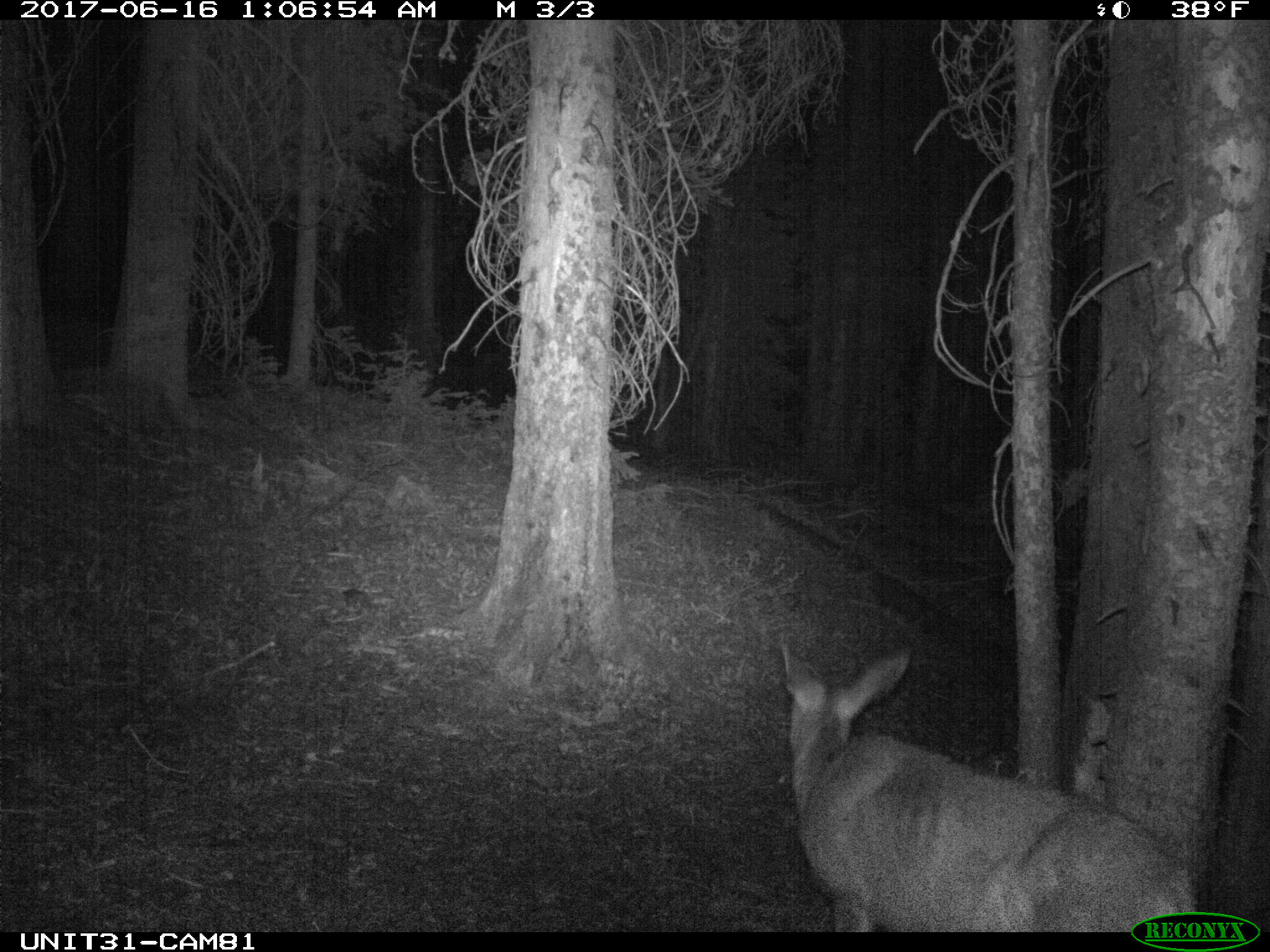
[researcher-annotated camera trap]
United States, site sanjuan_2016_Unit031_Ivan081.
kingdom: Animalia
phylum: Chordata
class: Mammalia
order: Artiodactyla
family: Cervidae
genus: Odocoileus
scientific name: Odocoileus hemionus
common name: mule deer